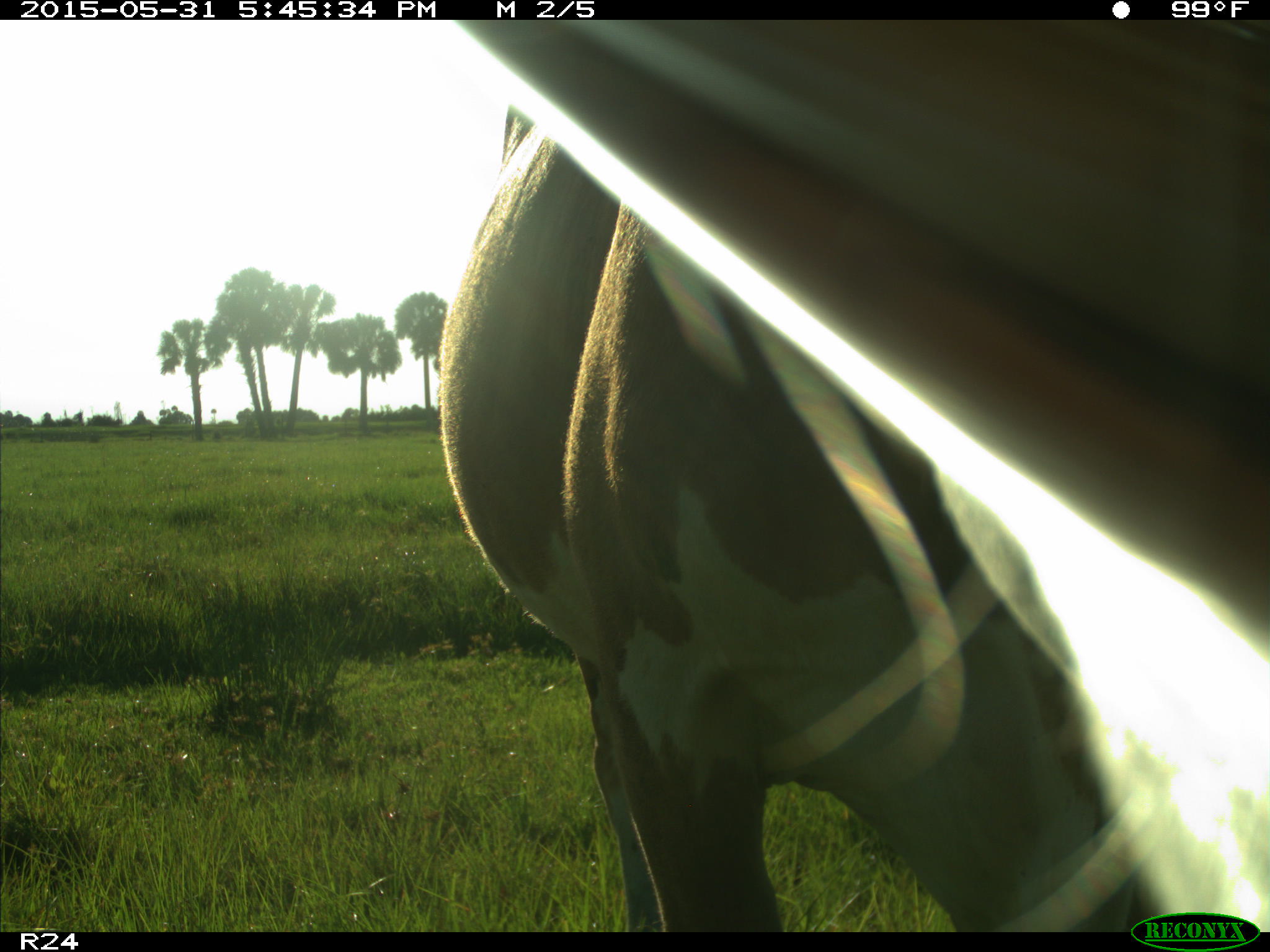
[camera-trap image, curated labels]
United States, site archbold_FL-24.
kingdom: Animalia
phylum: Chordata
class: Mammalia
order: Artiodactyla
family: Bovidae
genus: Bos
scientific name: Bos taurus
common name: domestic cow